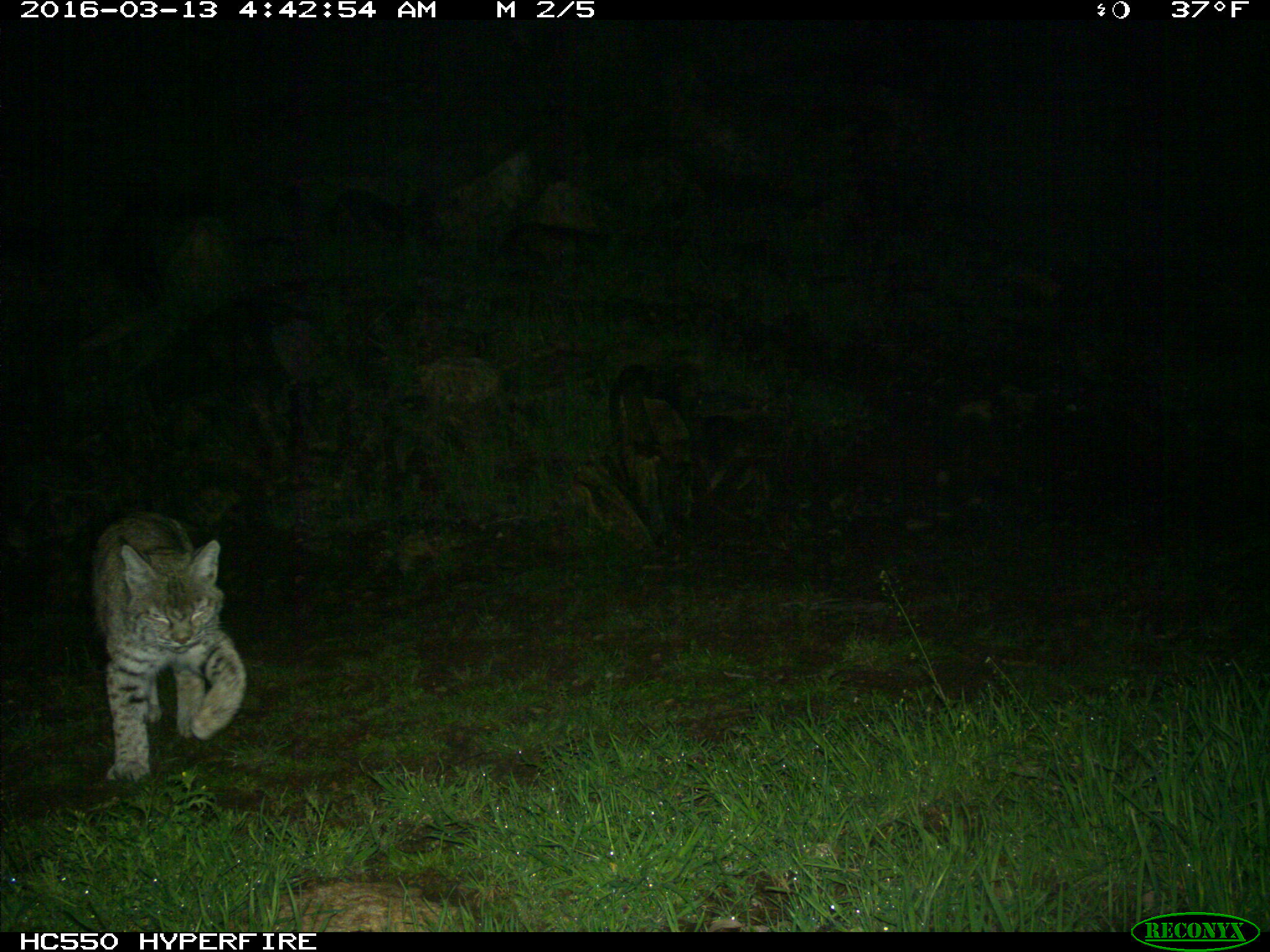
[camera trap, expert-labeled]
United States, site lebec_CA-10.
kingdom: Animalia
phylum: Chordata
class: Mammalia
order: Carnivora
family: Felidae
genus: Lynx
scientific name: Lynx rufus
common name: bobcat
Lynx rufus (bobcat).